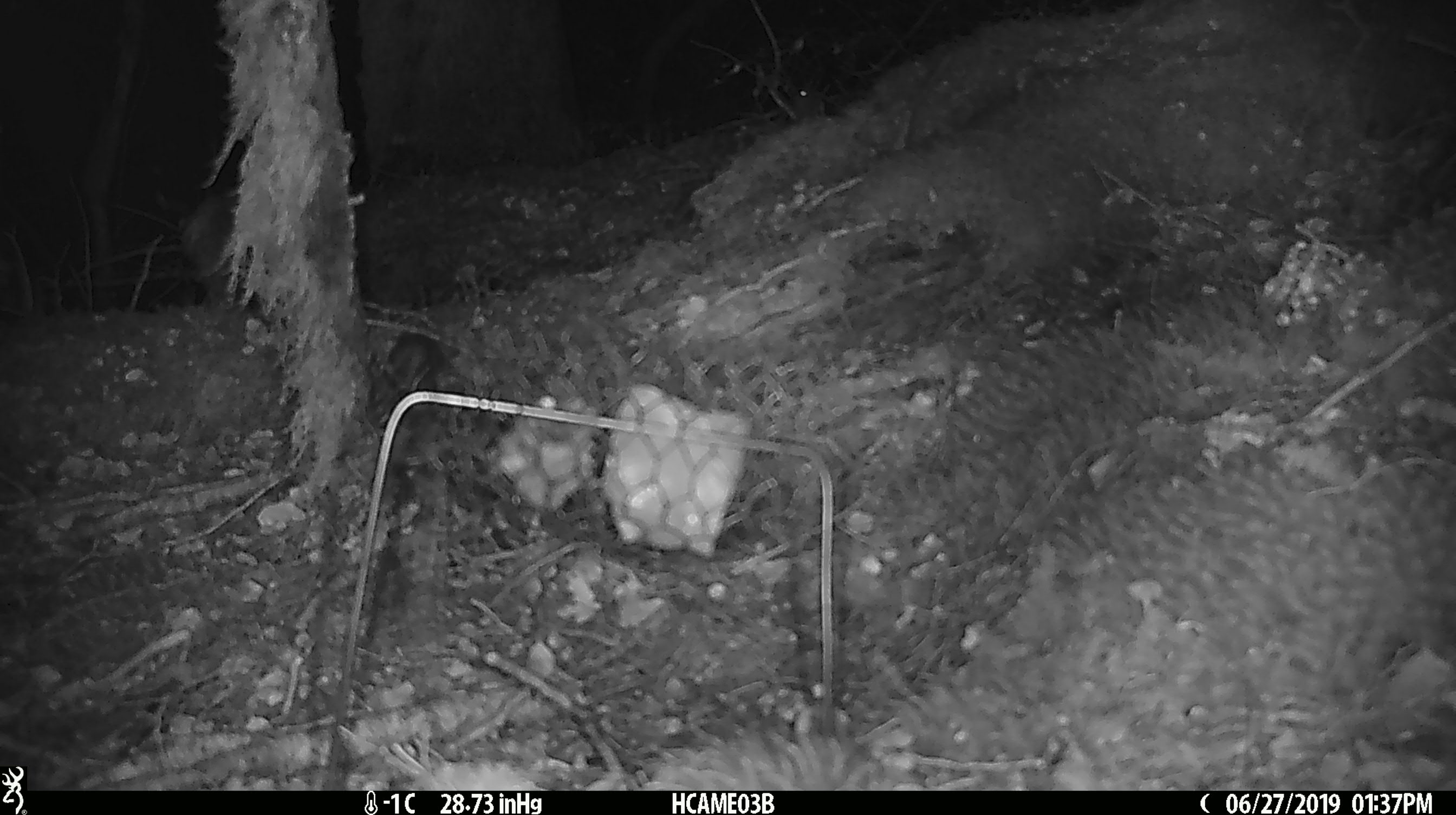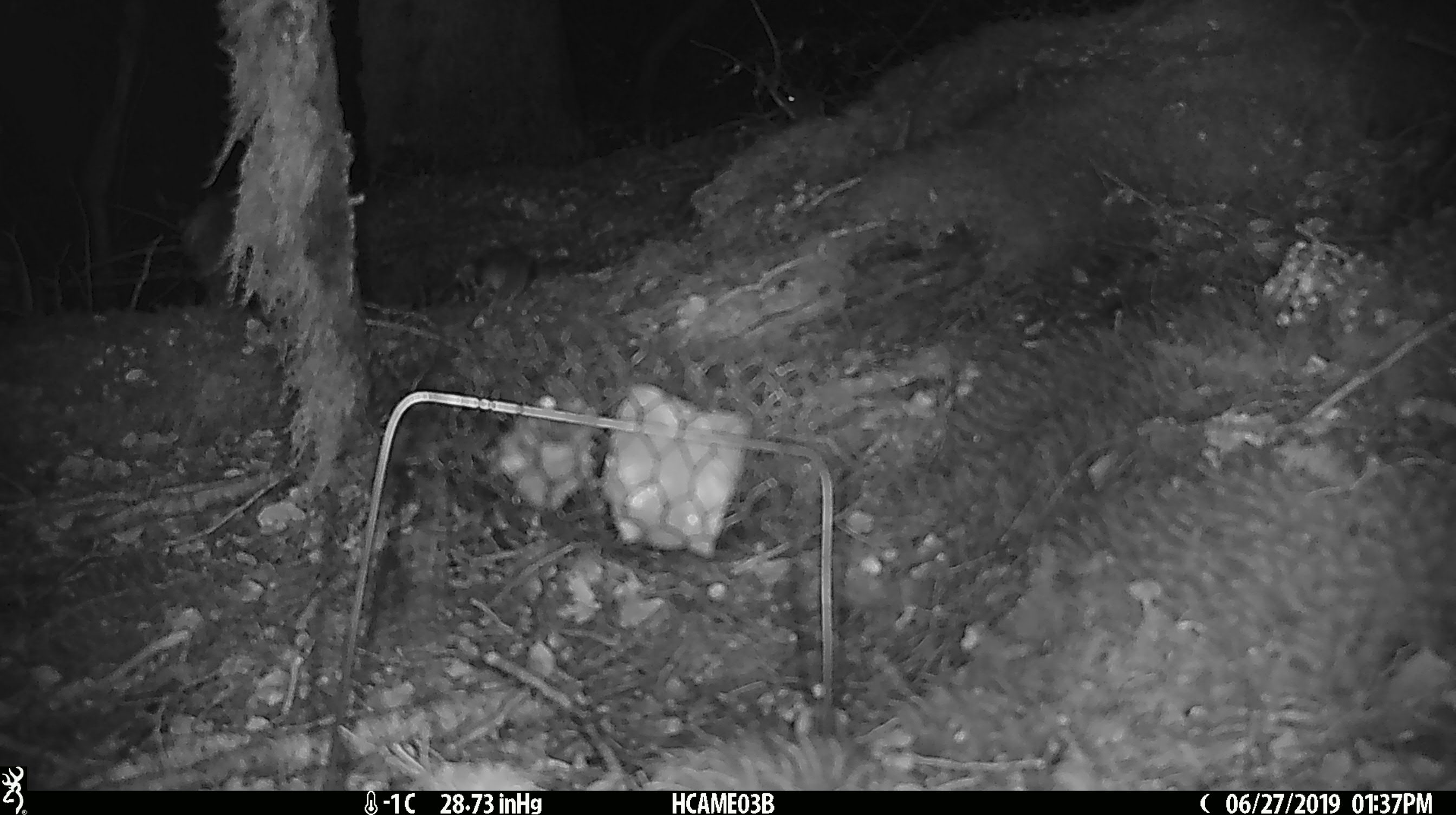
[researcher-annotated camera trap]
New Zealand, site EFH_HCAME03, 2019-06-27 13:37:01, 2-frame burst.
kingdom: Animalia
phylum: Chordata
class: Mammalia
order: Rodentia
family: Muridae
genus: Mus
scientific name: Mus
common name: mouse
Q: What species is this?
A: Mouse (Mus).